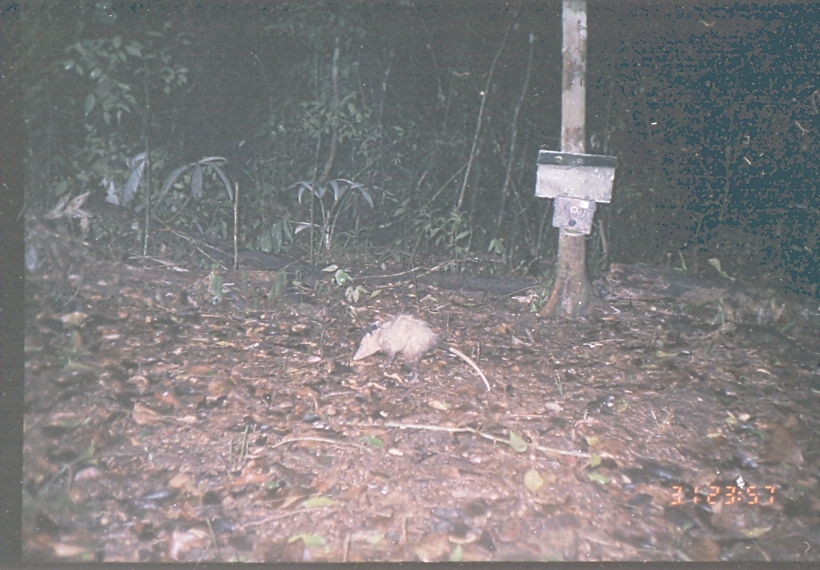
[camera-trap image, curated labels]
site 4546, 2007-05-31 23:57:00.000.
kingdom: Animalia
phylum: Chordata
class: Mammalia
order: Didelphimorphia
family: Didelphidae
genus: Didelphis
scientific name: Didelphis marsupialis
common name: southern opossum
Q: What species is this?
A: Didelphis marsupialis (southern opossum).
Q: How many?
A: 1.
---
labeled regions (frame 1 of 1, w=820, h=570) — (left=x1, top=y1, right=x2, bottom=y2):
didelphis marsupialis: (left=351, top=312, right=492, bottom=392)